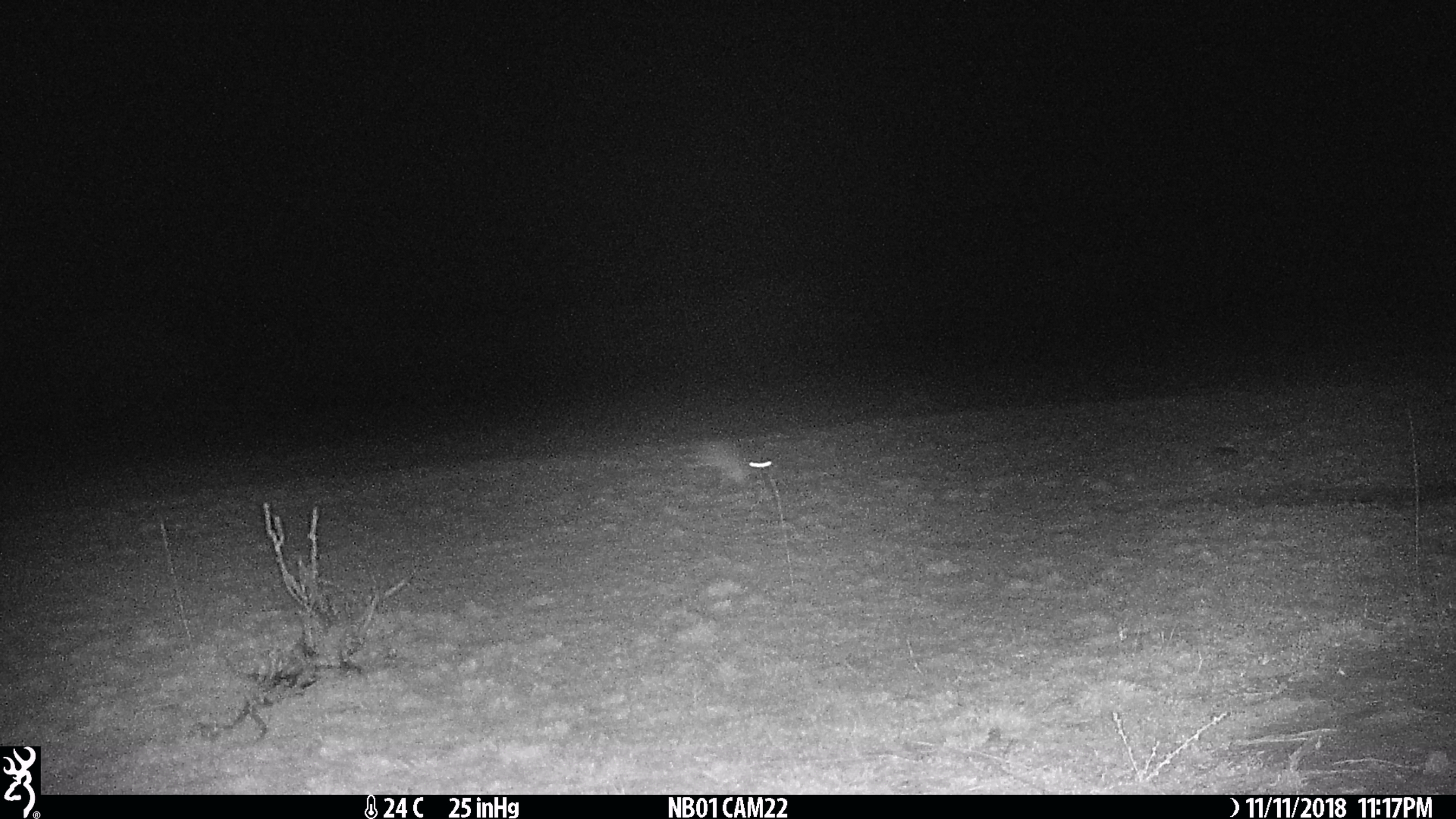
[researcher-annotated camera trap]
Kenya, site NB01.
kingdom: Animalia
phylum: Chordata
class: Mammalia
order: Lagomorpha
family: Leporidae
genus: Lepus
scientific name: Lepus capensis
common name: cape hare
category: hare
Hare (cape hare) (Lepus capensis).